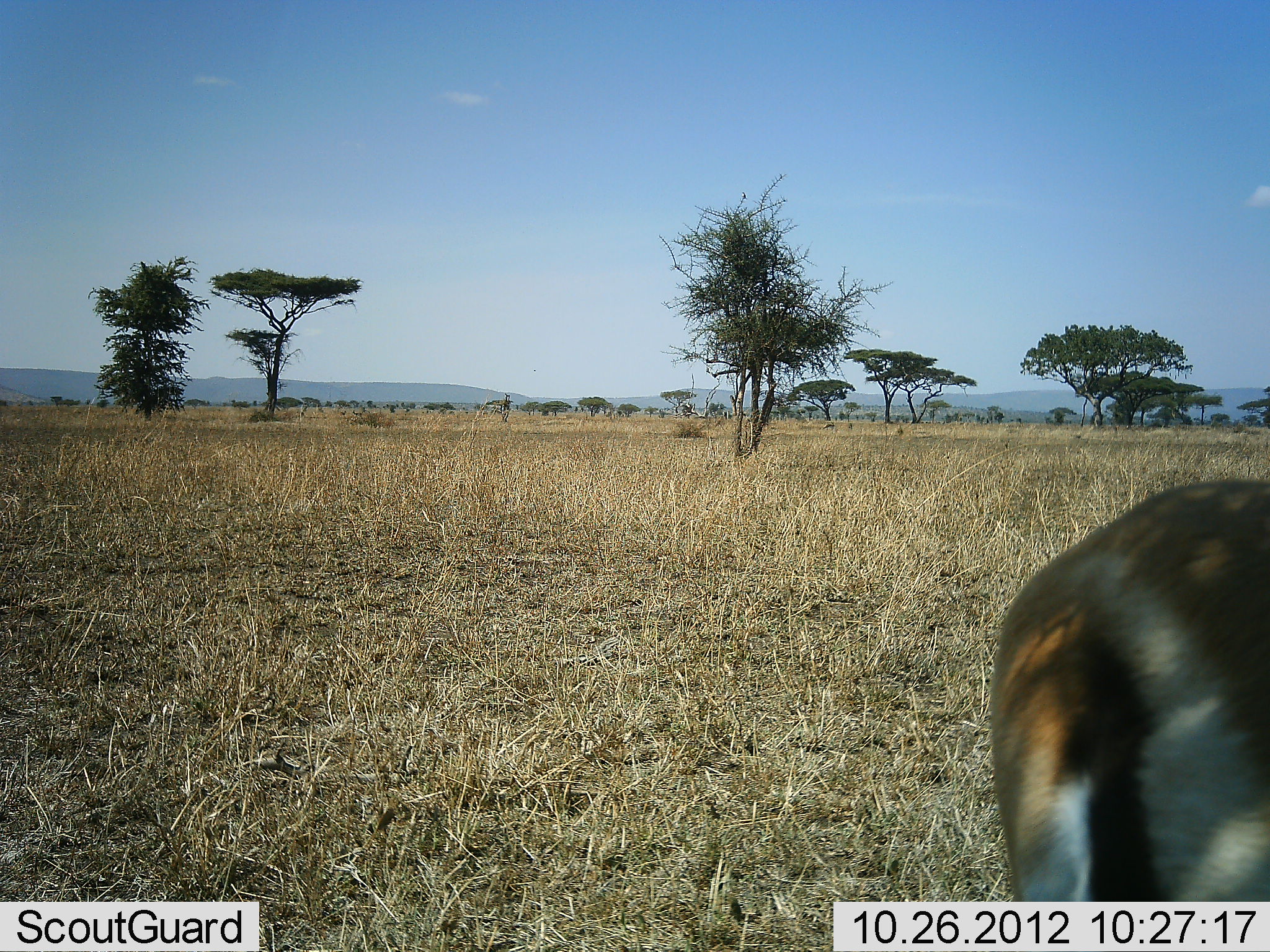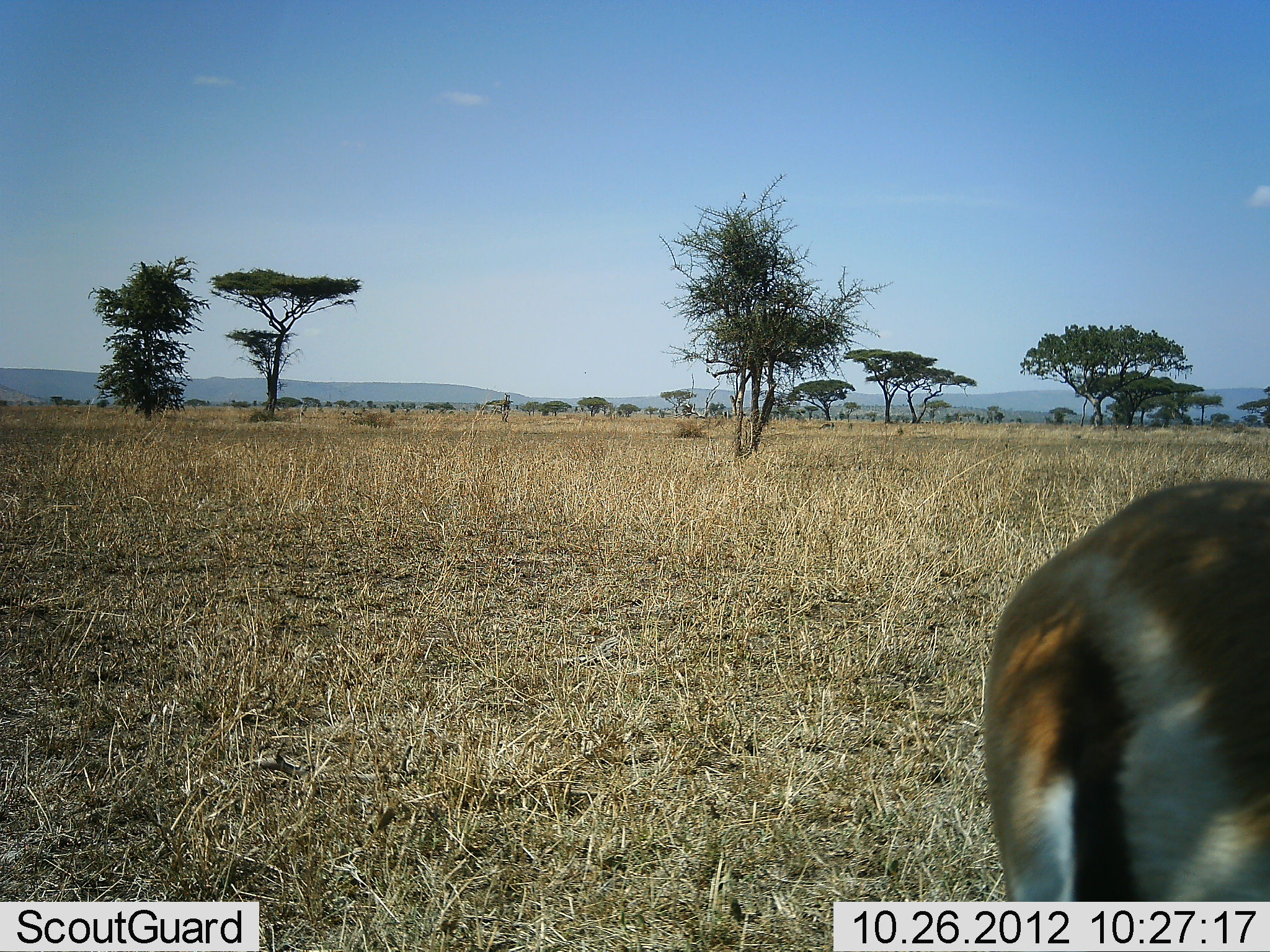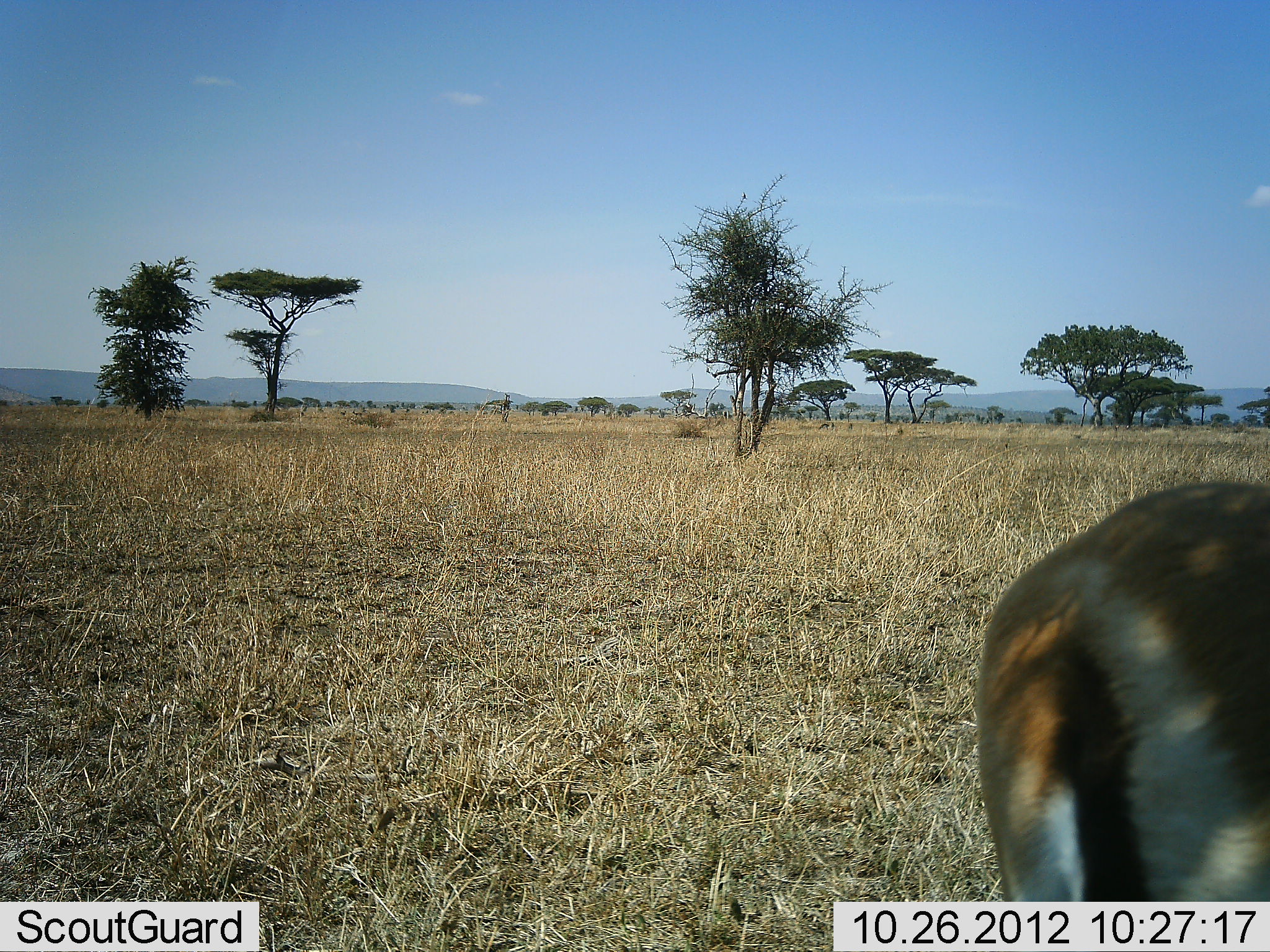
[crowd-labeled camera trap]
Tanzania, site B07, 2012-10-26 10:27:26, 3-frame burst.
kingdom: Animalia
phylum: Chordata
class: Mammalia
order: Artiodactyla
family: Bovidae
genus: Eudorcas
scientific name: Eudorcas thomsonii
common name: thomson's gazelle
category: gazellethomsons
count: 1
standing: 100%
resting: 0%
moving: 0%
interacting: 0%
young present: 0%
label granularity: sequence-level